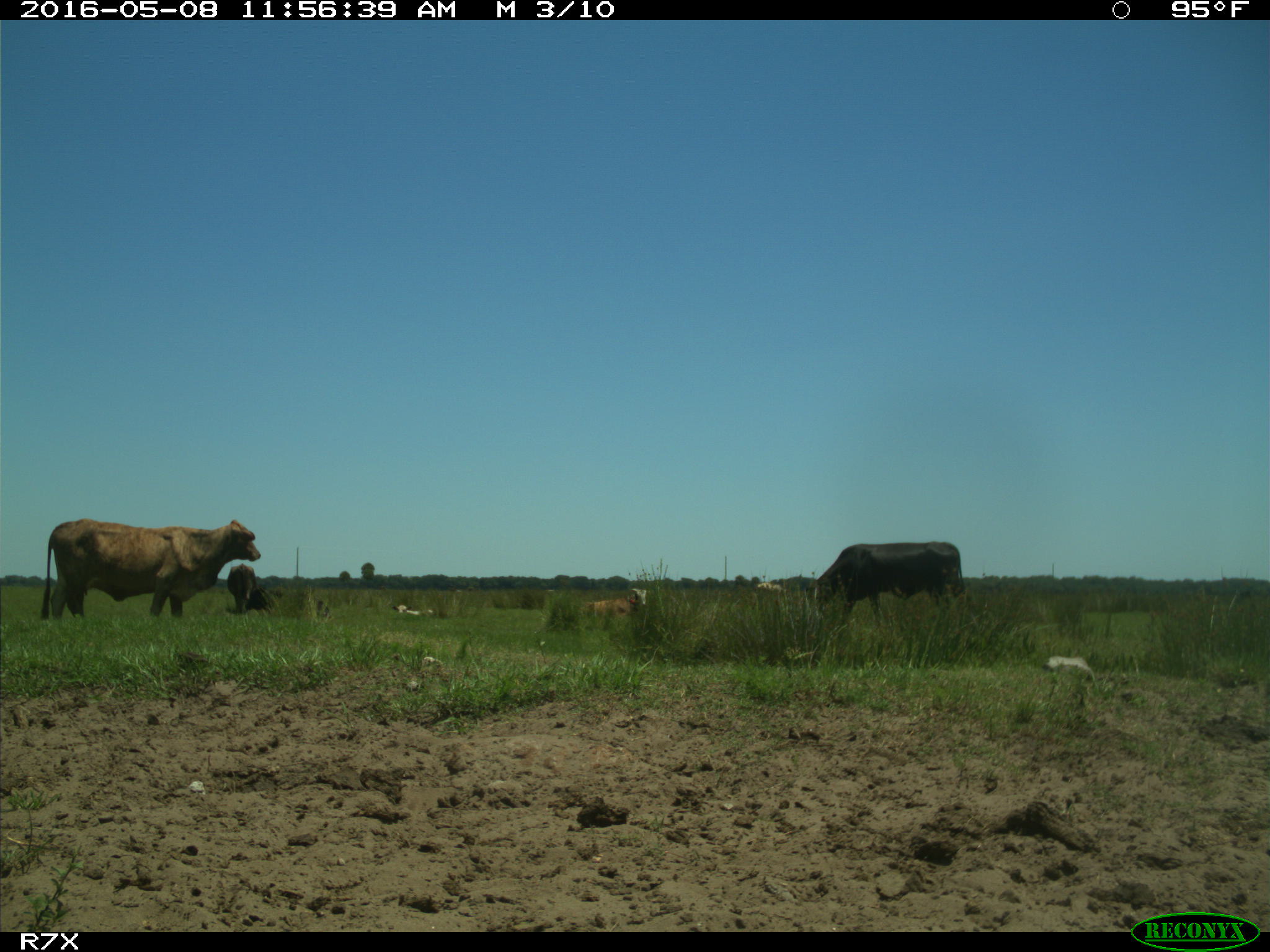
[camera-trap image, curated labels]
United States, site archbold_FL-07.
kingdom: Animalia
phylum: Chordata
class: Mammalia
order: Artiodactyla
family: Bovidae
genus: Bos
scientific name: Bos taurus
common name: domestic cow